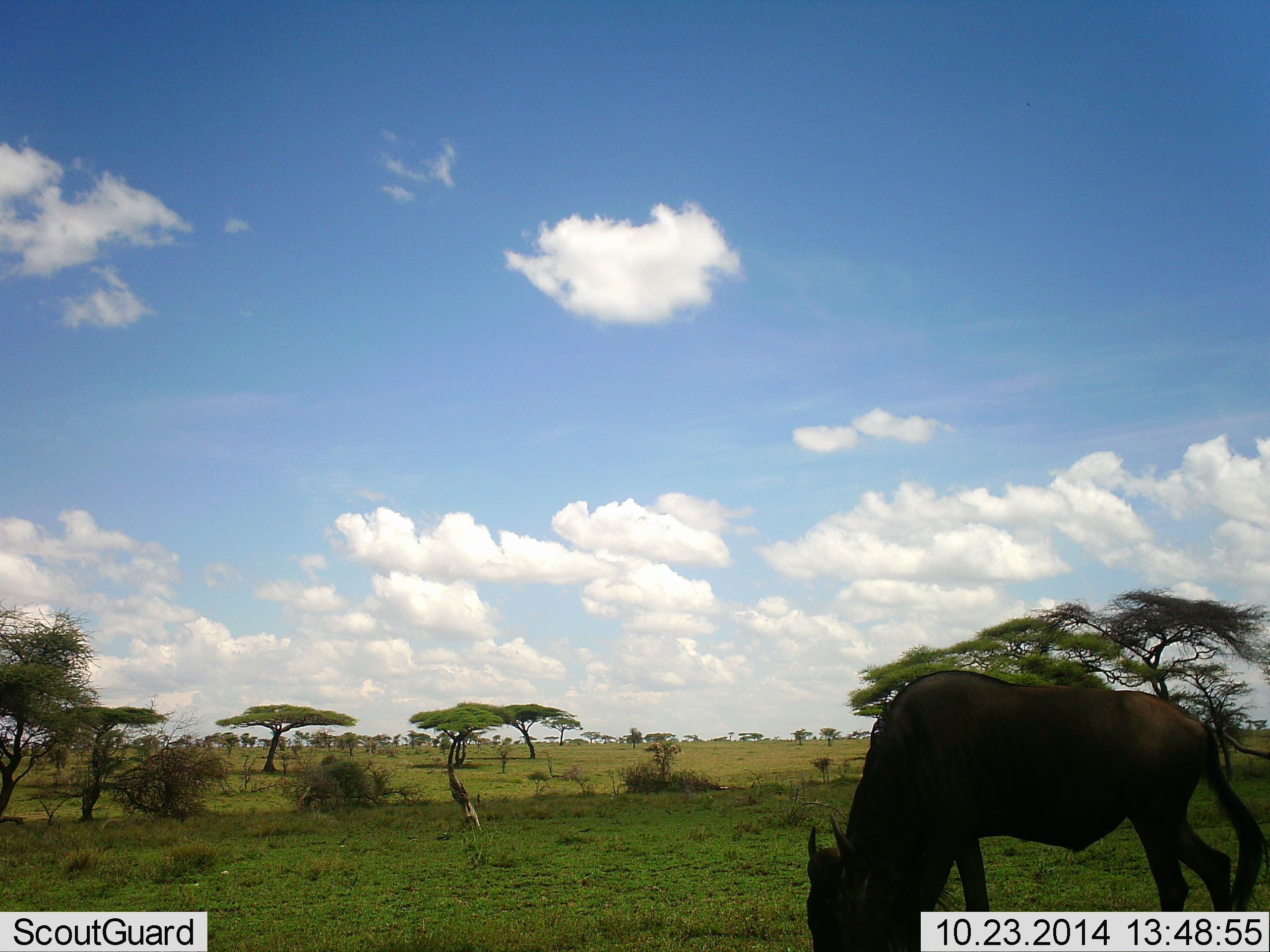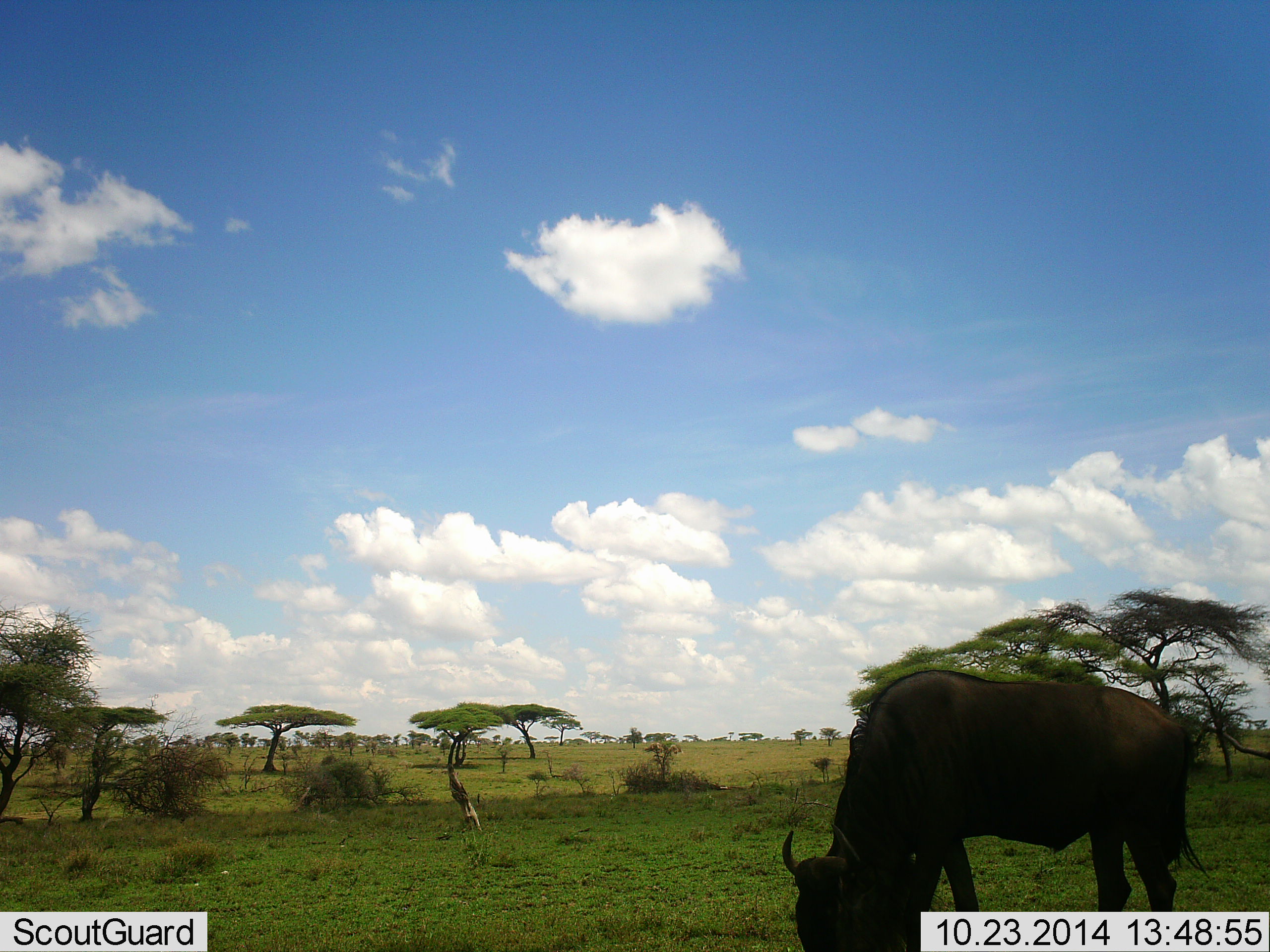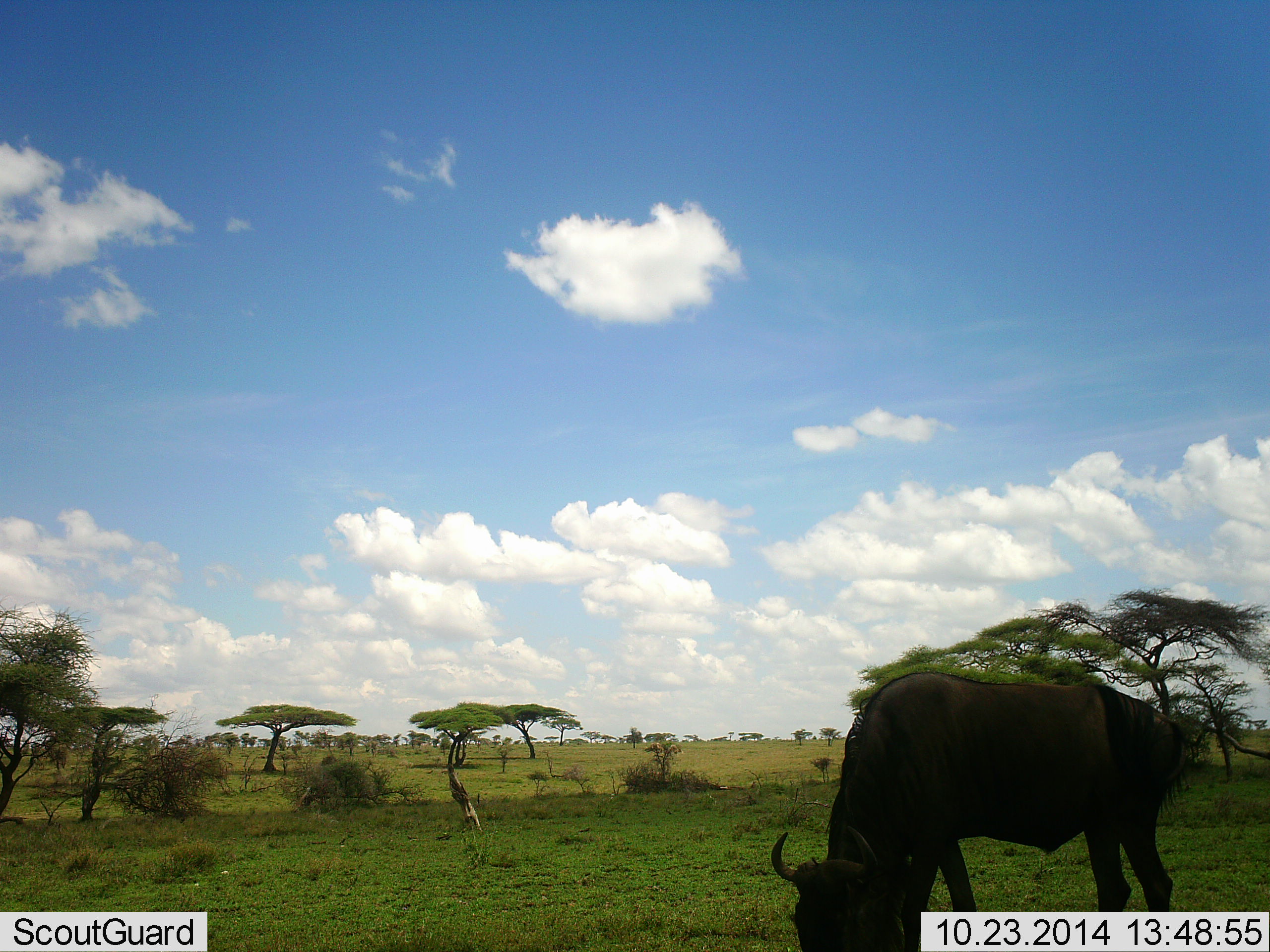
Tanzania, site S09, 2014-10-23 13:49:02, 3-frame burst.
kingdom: Animalia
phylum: Chordata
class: Mammalia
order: Artiodactyla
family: Bovidae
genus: Connochaetes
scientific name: Connochaetes taurinus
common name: blue wildebeest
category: wildebeest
Wildebeest (blue wildebeest) (Connochaetes taurinus), count 1. Behavior (volunteer vote fractions): standing 10%, resting 0%, moving 0%, interacting 0%. Young present (vote fraction): 0%. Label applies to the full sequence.